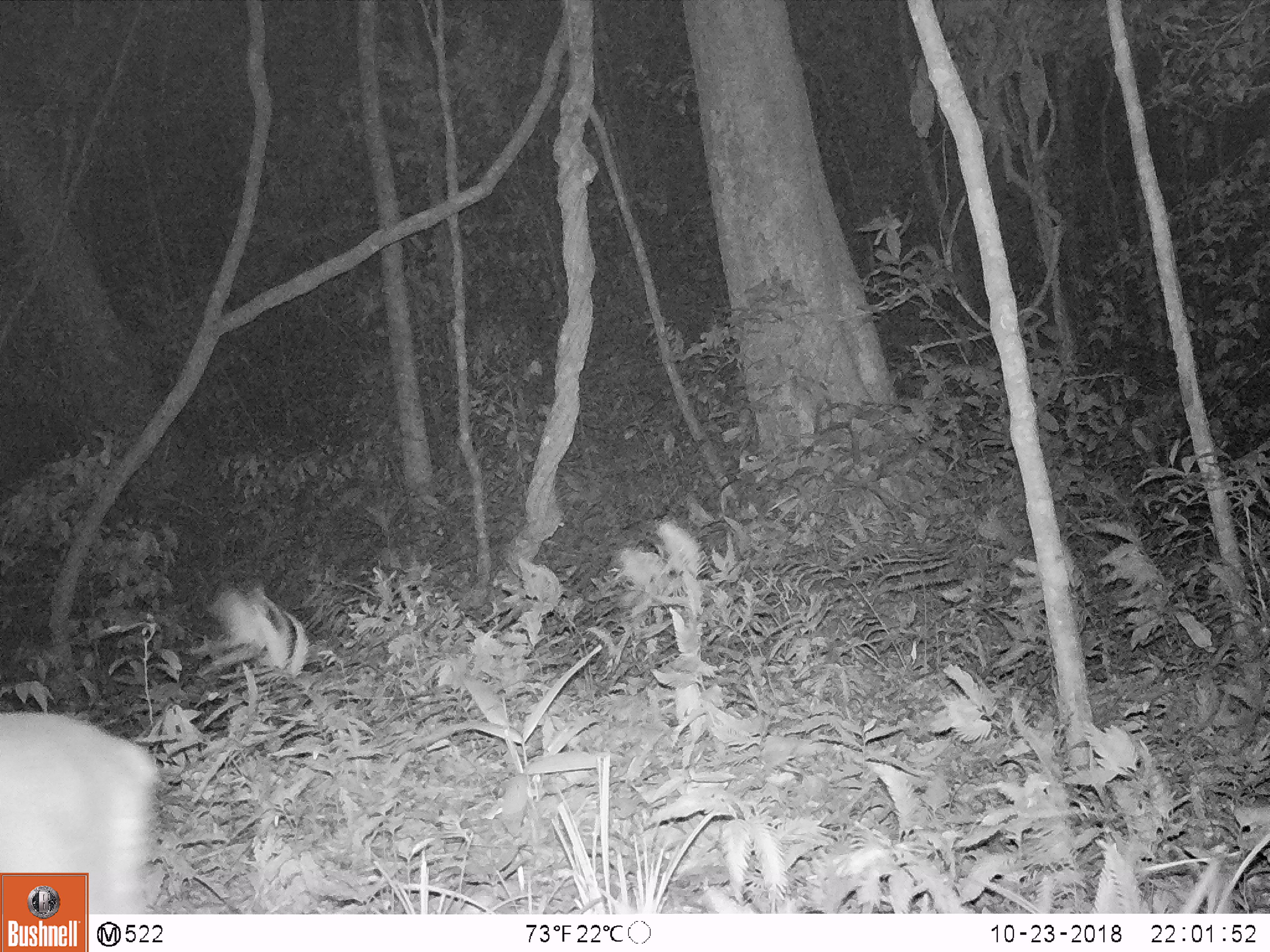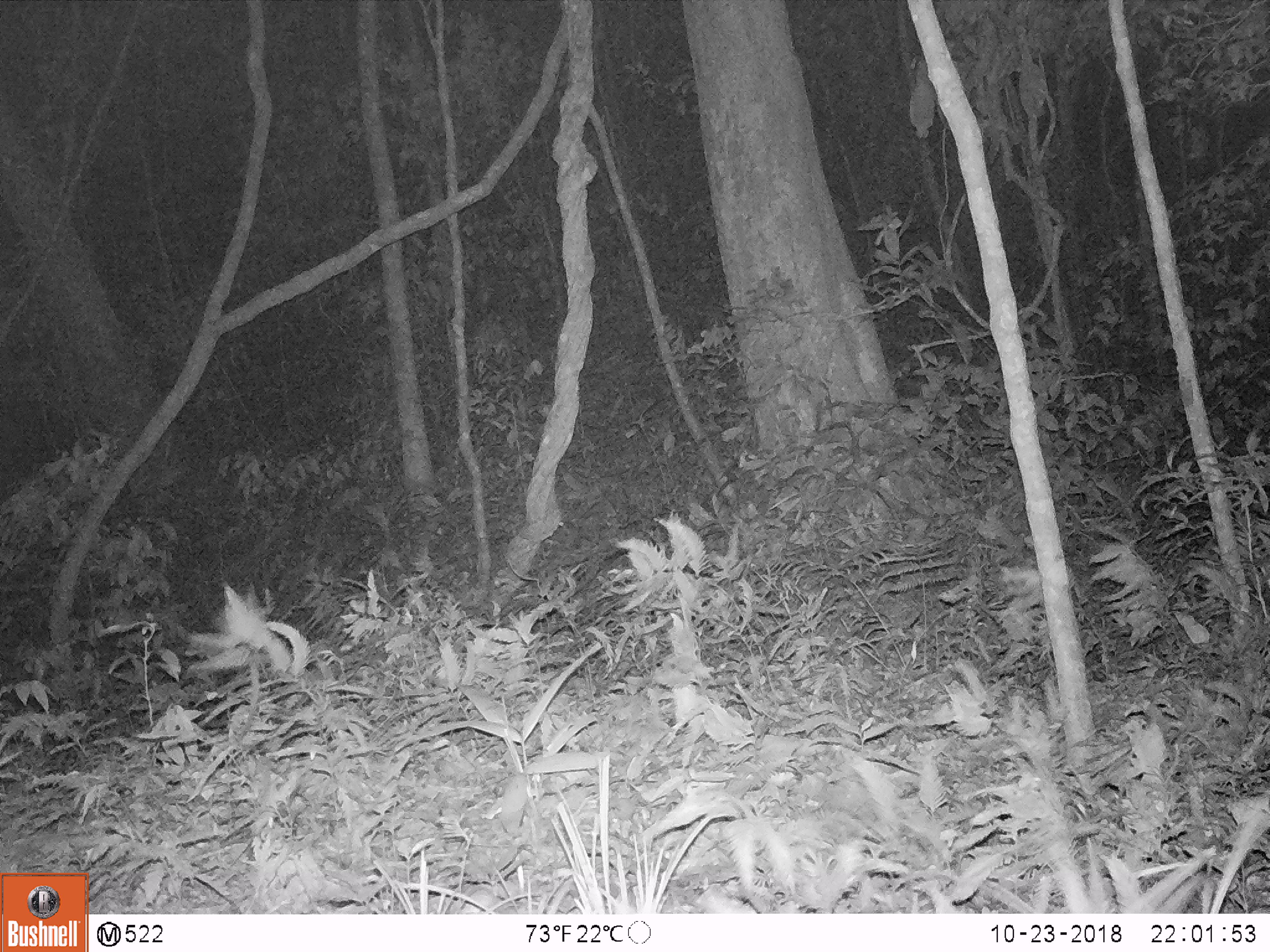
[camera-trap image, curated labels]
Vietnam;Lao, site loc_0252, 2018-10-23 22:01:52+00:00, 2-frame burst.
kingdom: Animalia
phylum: Chordata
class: Mammalia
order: Artiodactyla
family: Cervidae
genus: Muntiacus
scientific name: Muntiacus vuquangensis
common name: large-antlered muntjac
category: large antlered muntjac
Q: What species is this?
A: Large antlered muntjac (large-antlered muntjac) (Muntiacus vuquangensis).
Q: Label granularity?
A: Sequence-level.